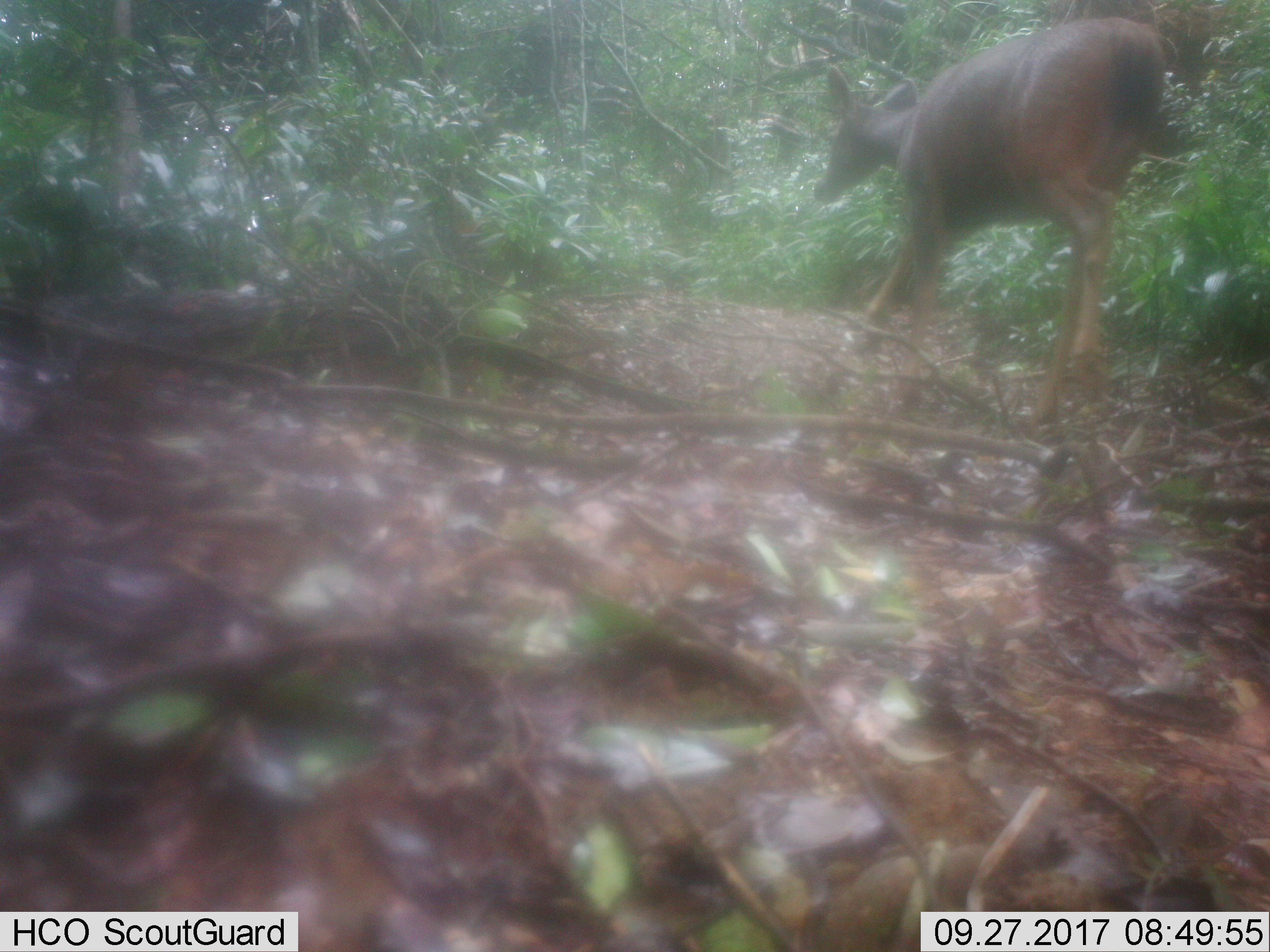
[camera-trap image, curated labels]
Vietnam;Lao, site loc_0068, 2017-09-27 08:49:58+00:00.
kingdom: Animalia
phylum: Chordata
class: Mammalia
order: Artiodactyla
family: Cervidae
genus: Rusa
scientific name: Rusa unicolor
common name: sambar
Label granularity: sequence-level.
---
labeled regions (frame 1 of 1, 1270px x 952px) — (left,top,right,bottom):
sambar: (812,16,1167,428)